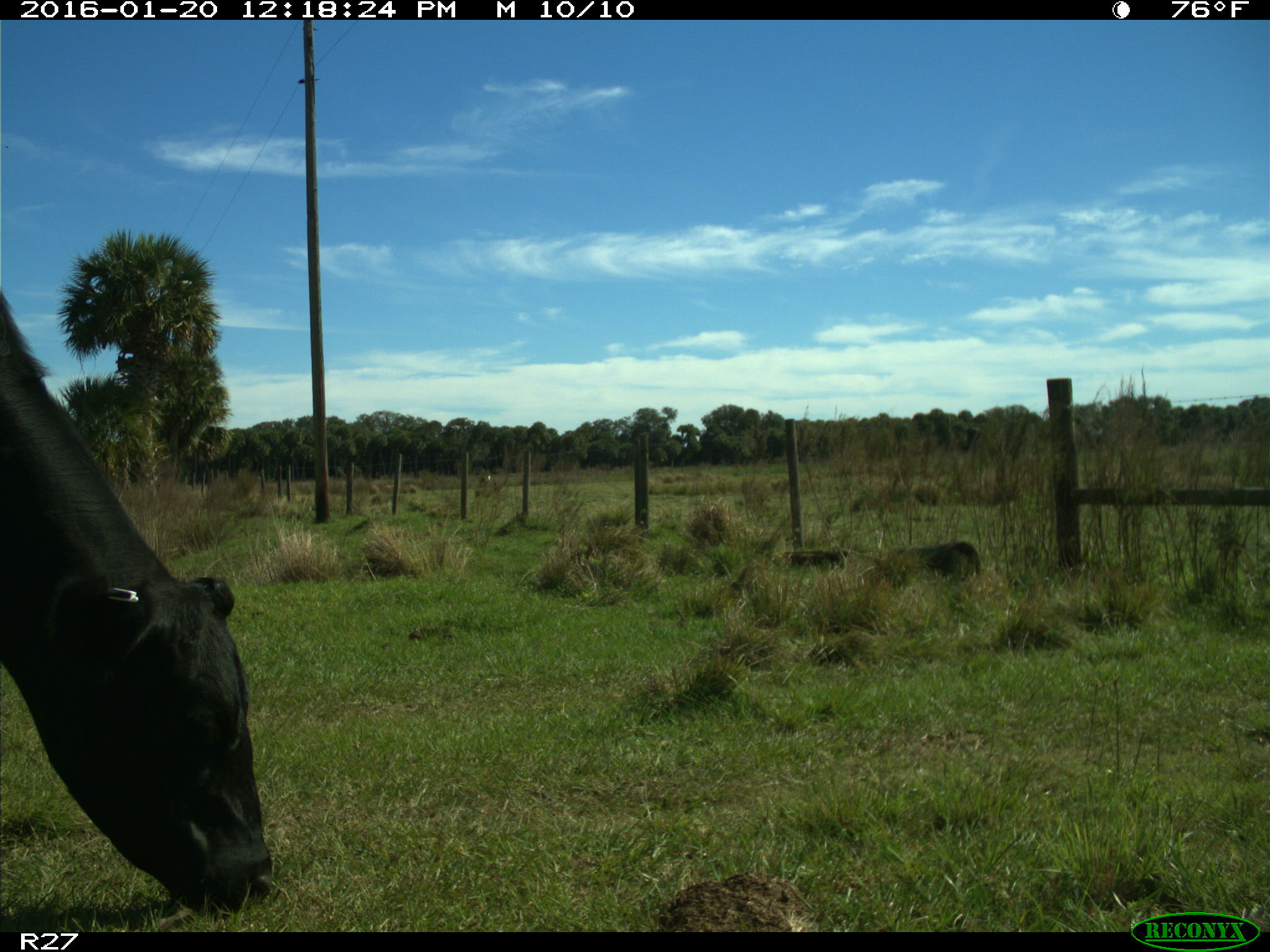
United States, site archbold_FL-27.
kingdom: Animalia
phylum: Chordata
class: Mammalia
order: Artiodactyla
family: Bovidae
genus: Bos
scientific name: Bos taurus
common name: domestic cow